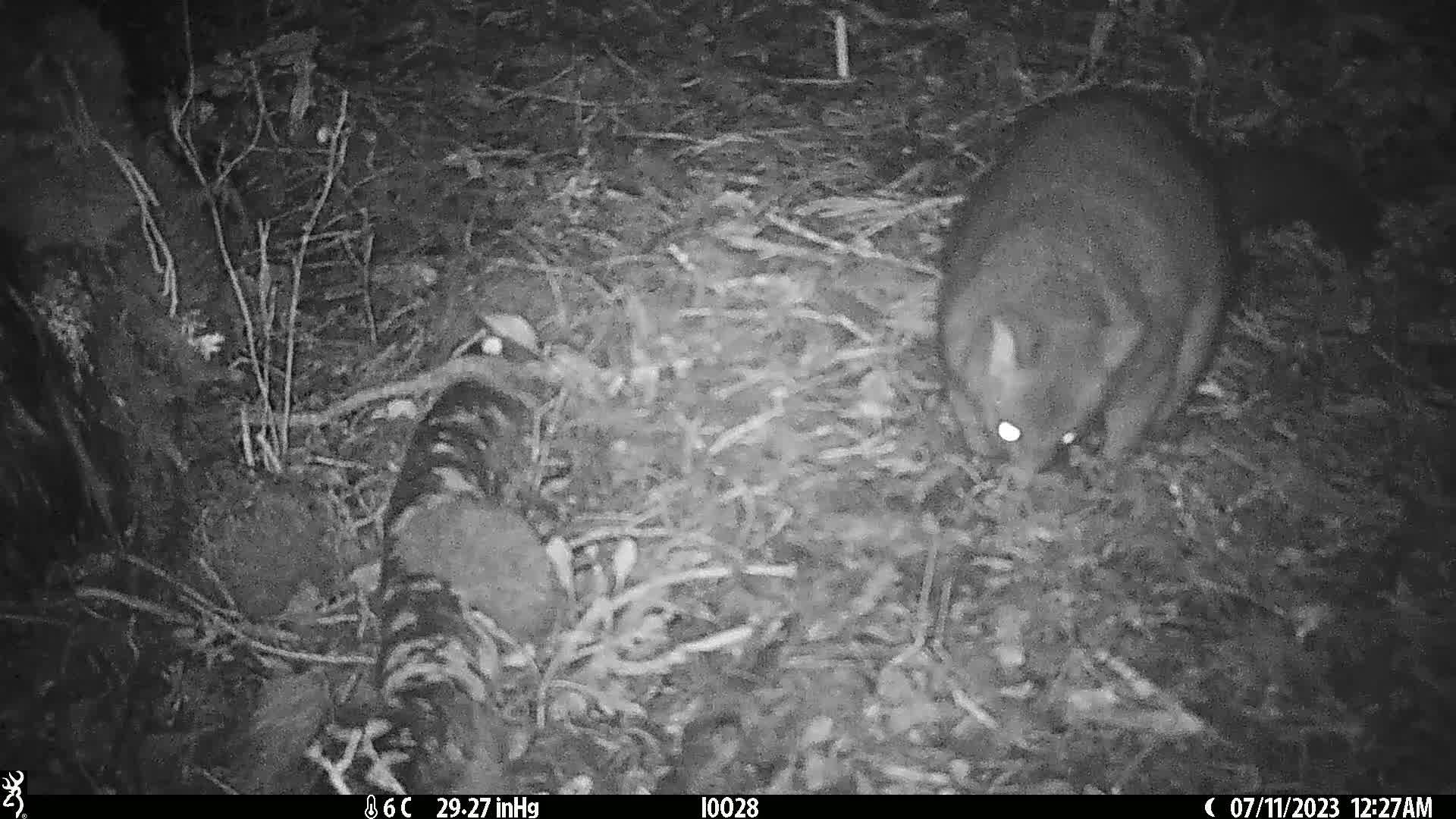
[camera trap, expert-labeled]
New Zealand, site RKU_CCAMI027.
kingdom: Animalia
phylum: Chordata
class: Mammalia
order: Diprotodontia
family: Phalangeridae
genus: Trichosurus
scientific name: Trichosurus vulpecula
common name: common brushtail possum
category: possum